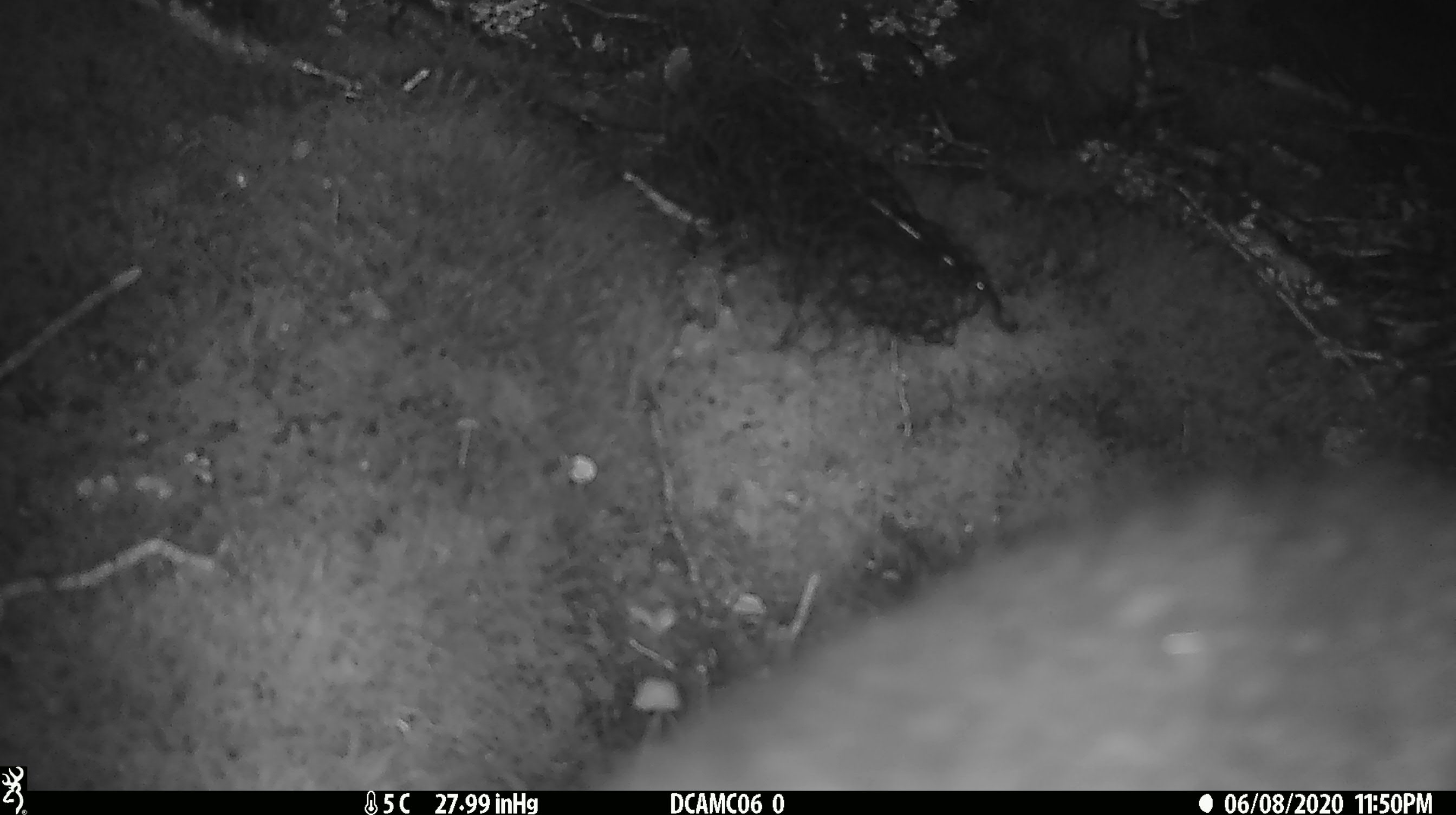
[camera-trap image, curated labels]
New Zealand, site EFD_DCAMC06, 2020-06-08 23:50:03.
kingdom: Animalia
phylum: Chordata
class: Mammalia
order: Diprotodontia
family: Phalangeridae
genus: Trichosurus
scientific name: Trichosurus vulpecula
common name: common brushtail possum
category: possum